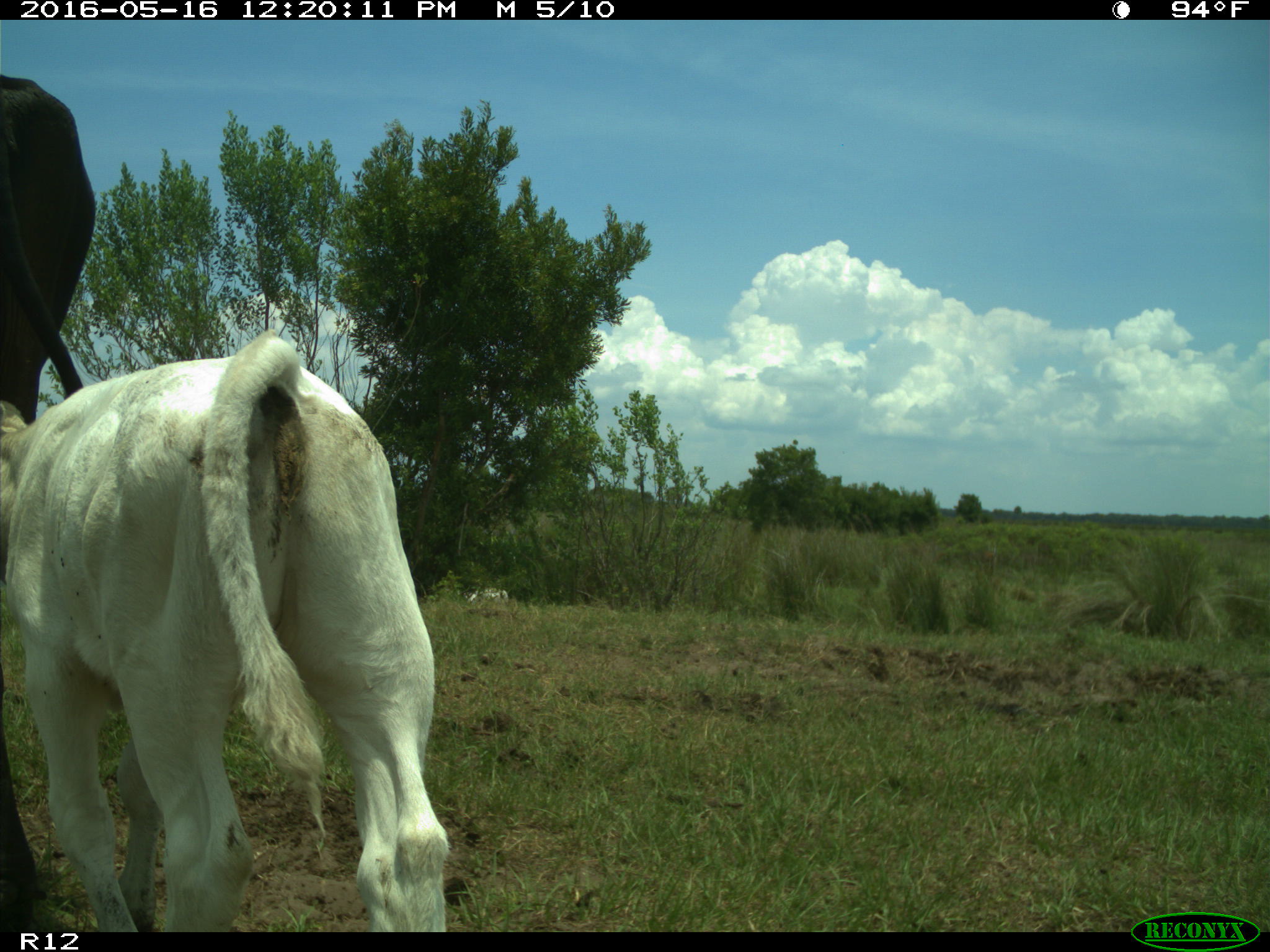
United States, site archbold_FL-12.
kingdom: Animalia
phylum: Chordata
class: Mammalia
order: Artiodactyla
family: Bovidae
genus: Bos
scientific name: Bos taurus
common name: domestic cow